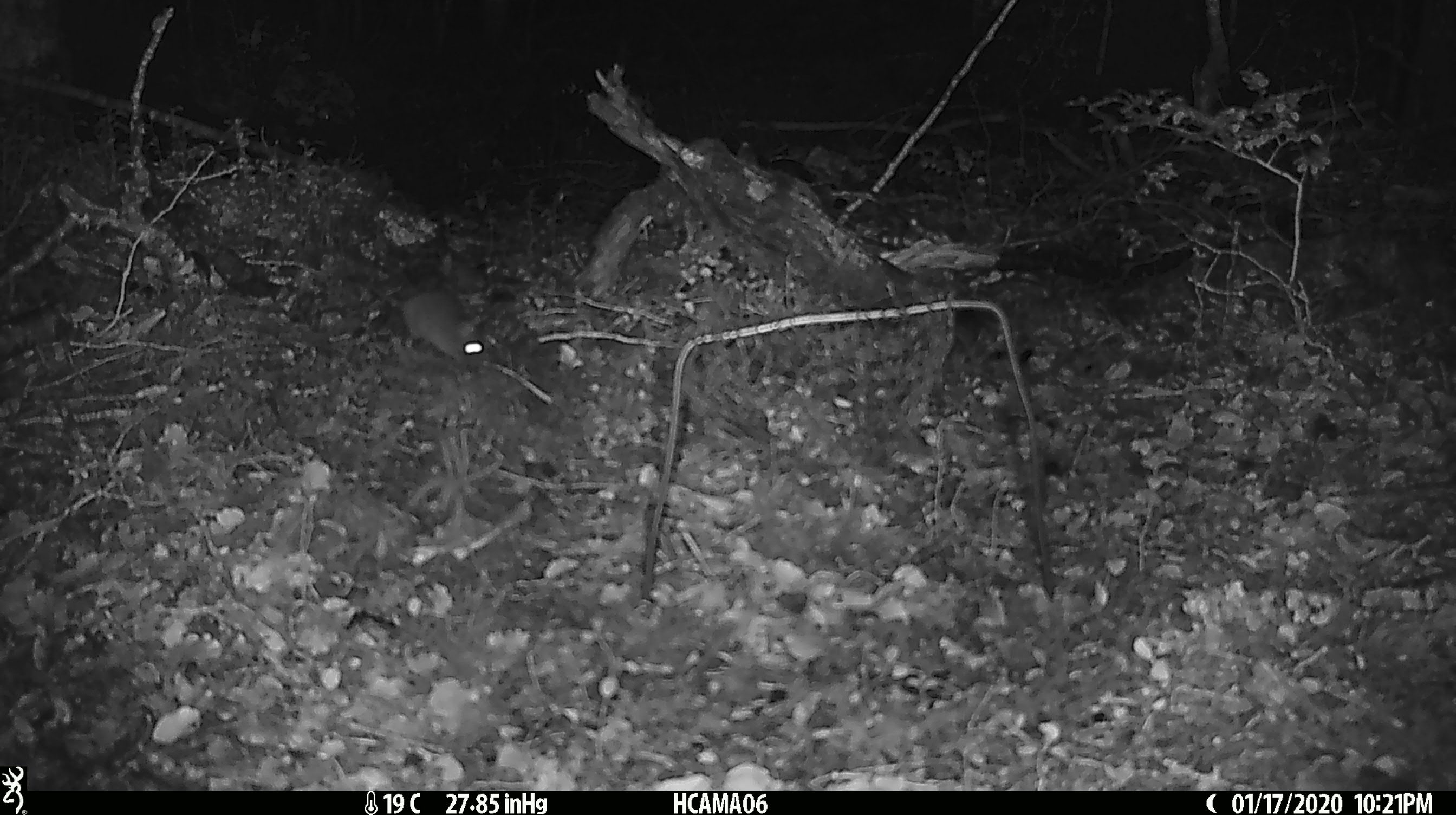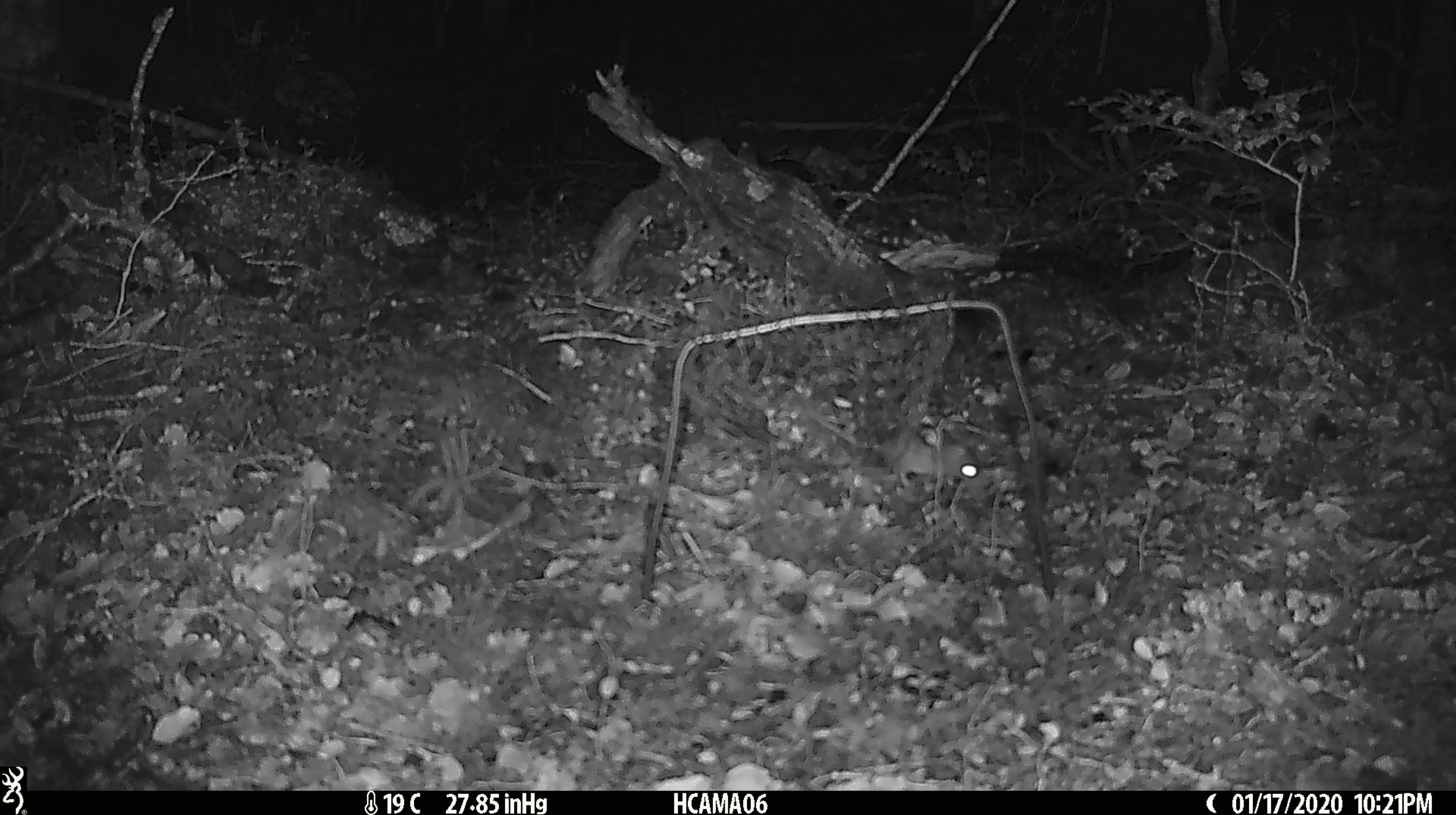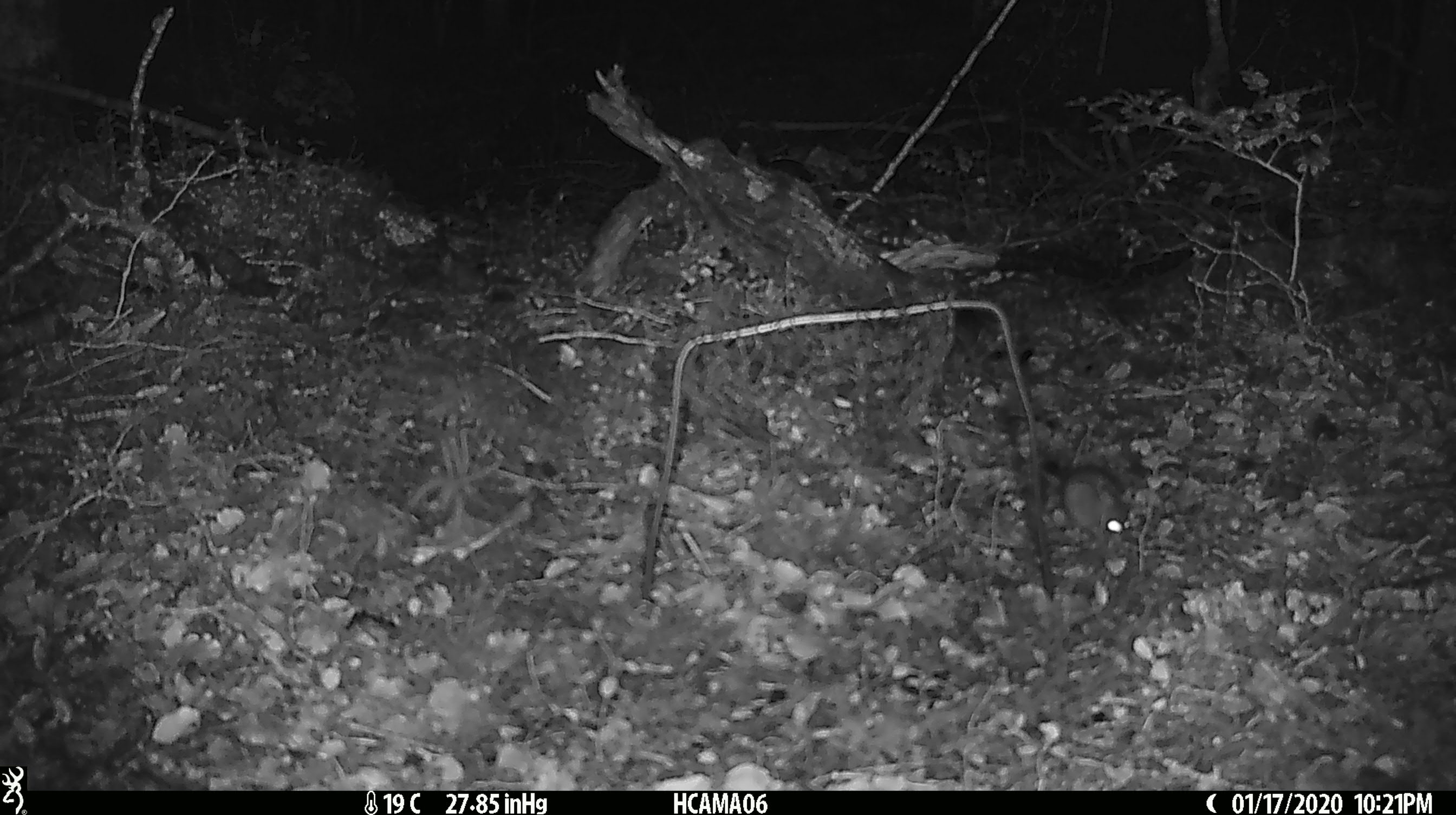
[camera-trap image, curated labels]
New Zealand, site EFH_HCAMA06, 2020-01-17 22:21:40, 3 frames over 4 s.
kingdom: Animalia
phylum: Chordata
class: Mammalia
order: Rodentia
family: Muridae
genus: Mus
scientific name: Mus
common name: mouse